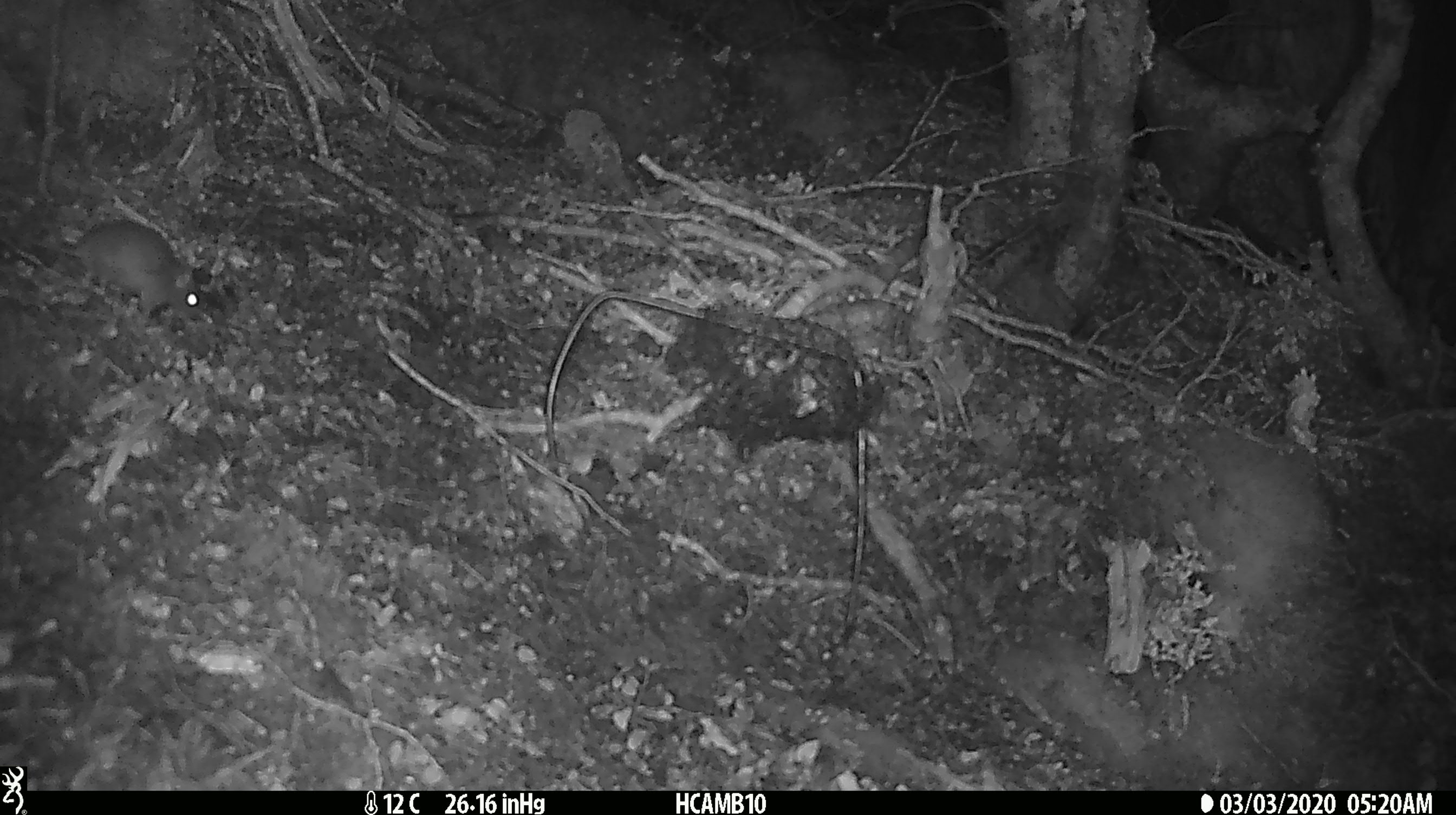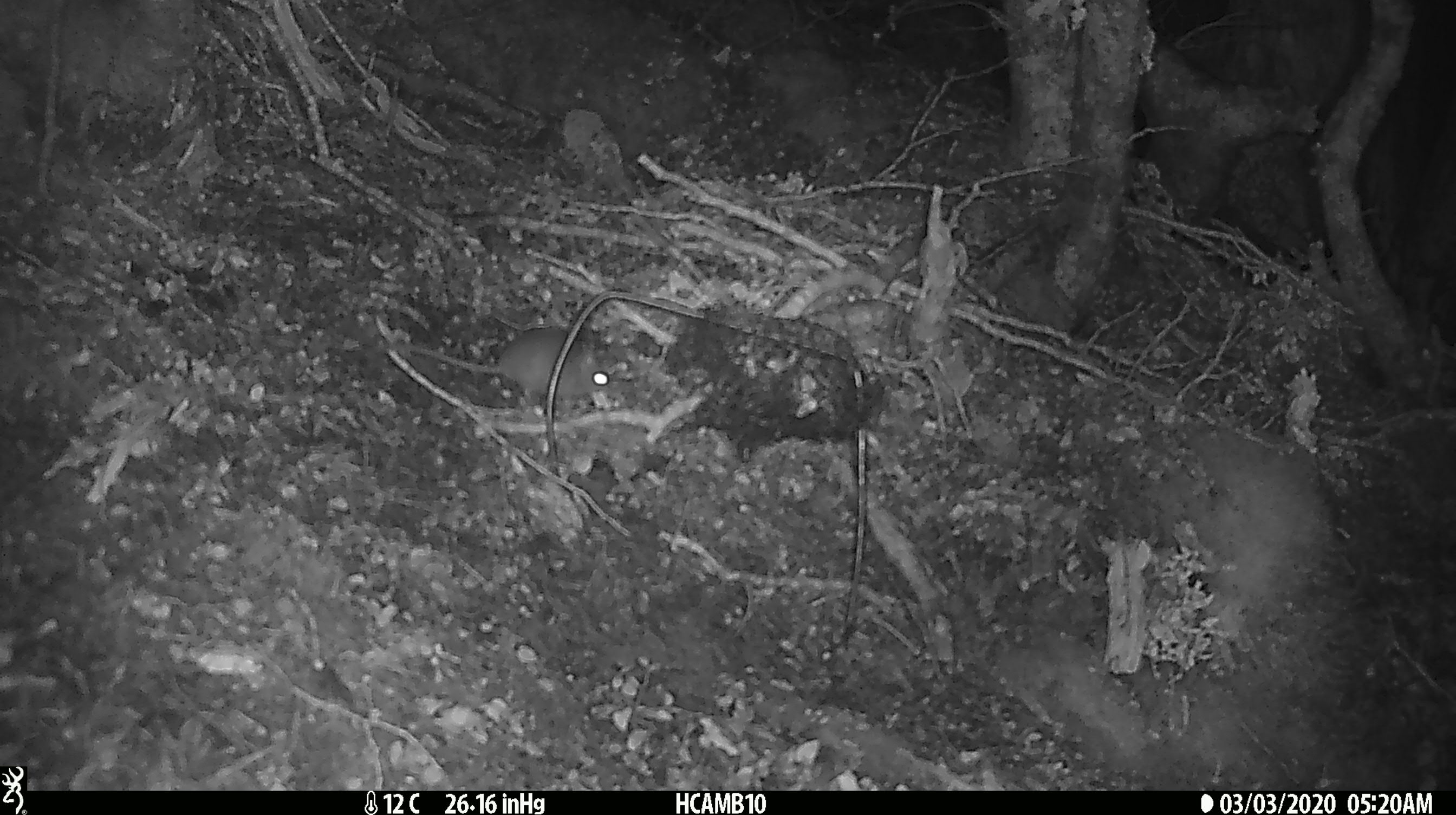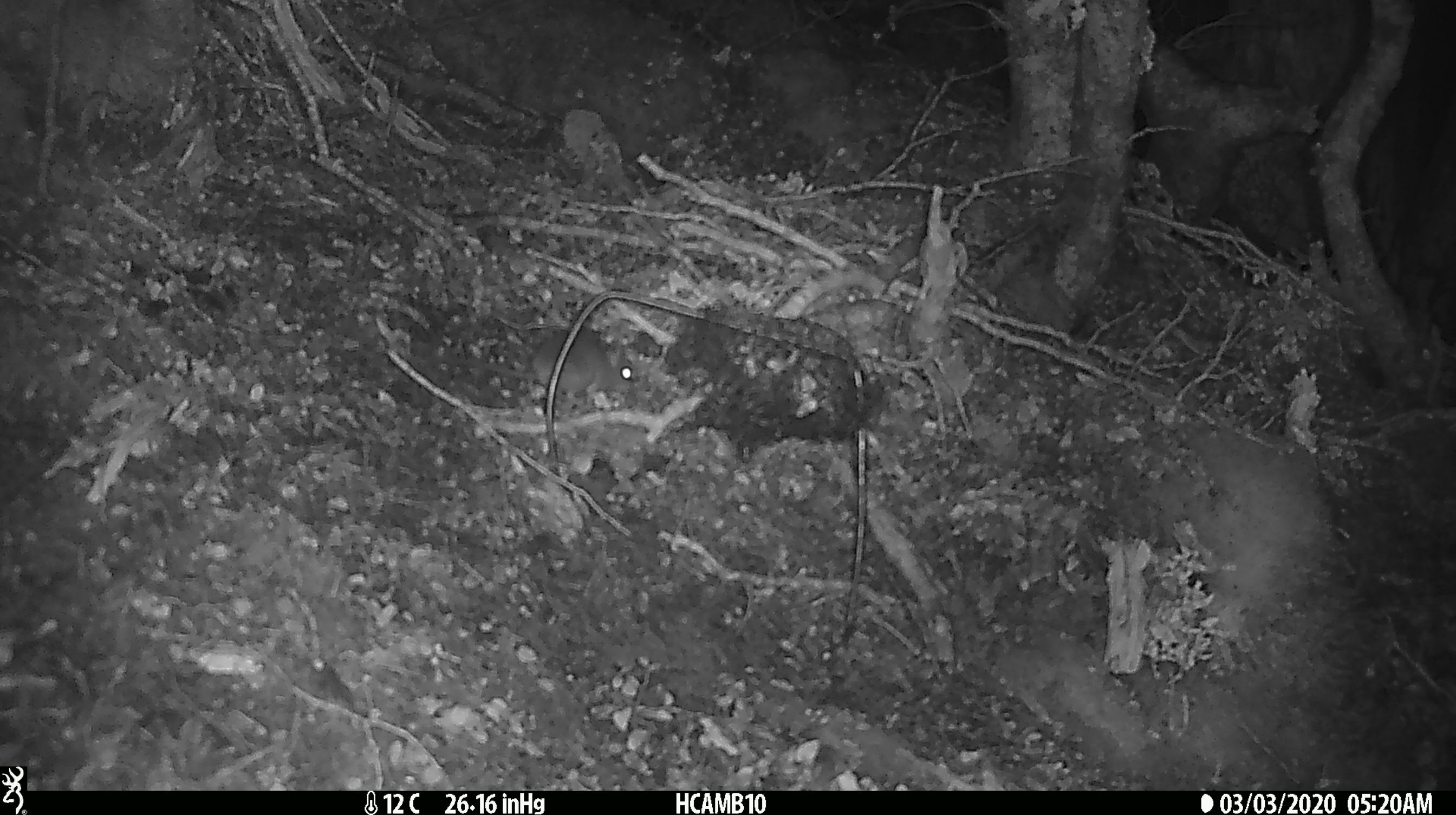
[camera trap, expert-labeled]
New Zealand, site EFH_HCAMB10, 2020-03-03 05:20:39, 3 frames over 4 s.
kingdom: Animalia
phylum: Chordata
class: Mammalia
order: Rodentia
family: Muridae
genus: Mus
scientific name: Mus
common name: mouse